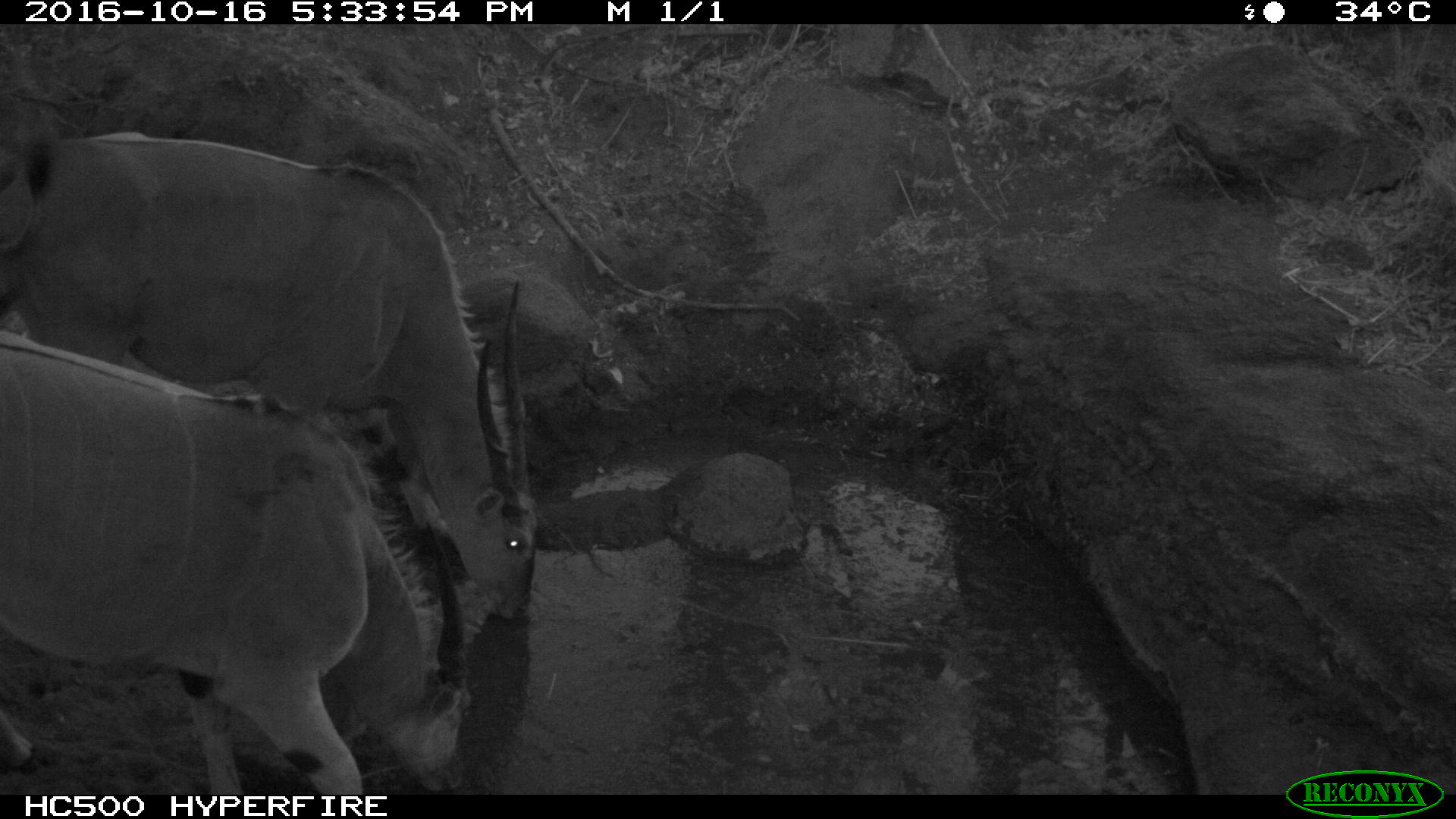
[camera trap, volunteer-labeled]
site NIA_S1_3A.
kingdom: Animalia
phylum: Chordata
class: Mammalia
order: Artiodactyla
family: Bovidae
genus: Tragelaphus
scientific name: Tragelaphus oryx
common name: eland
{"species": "eland (Tragelaphus oryx)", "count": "2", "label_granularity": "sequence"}